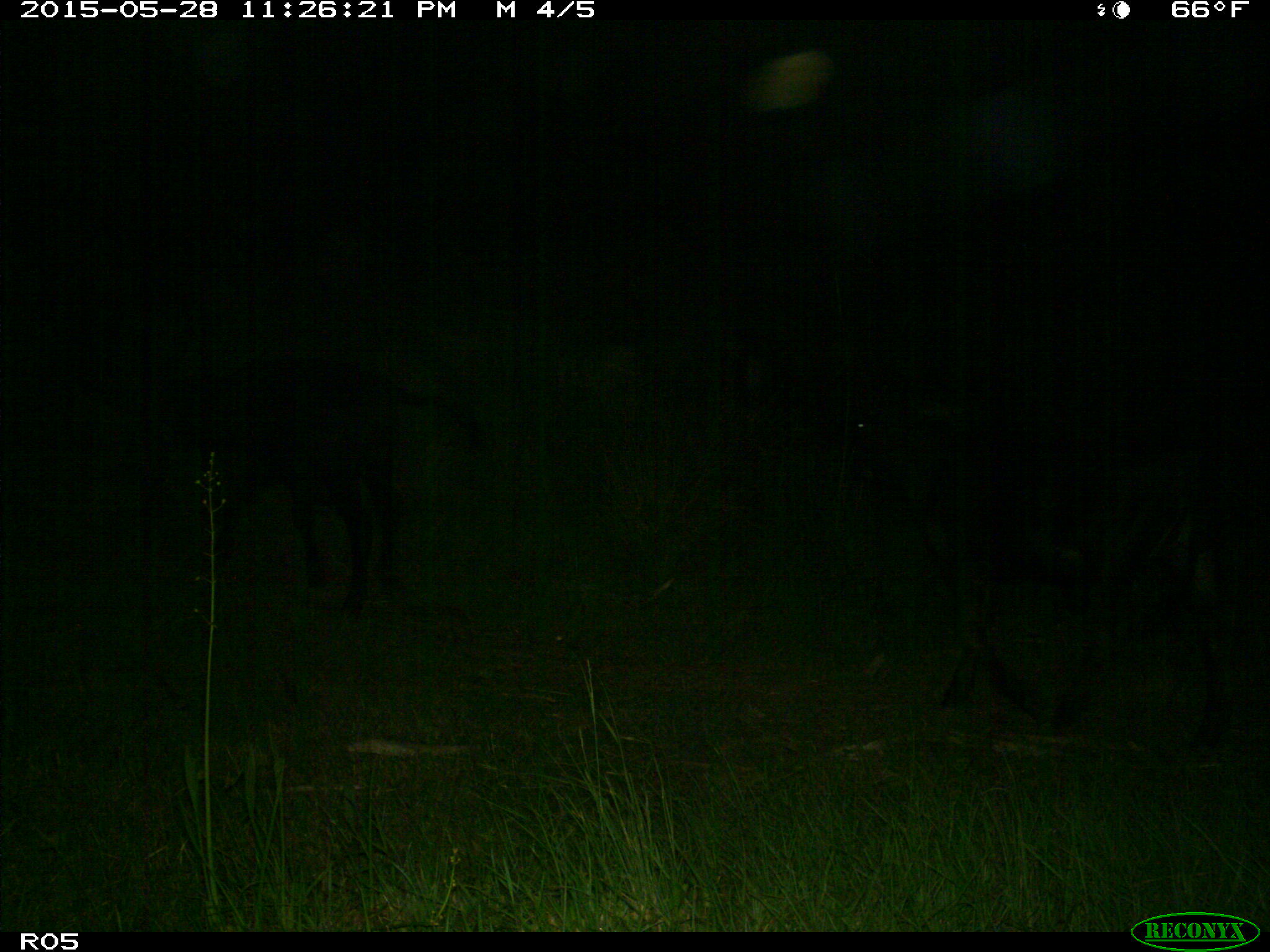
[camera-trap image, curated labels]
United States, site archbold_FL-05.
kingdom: Animalia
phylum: Chordata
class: Mammalia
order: Artiodactyla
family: Bovidae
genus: Bos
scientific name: Bos taurus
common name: domestic cow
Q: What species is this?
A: Bos taurus (domestic cow).